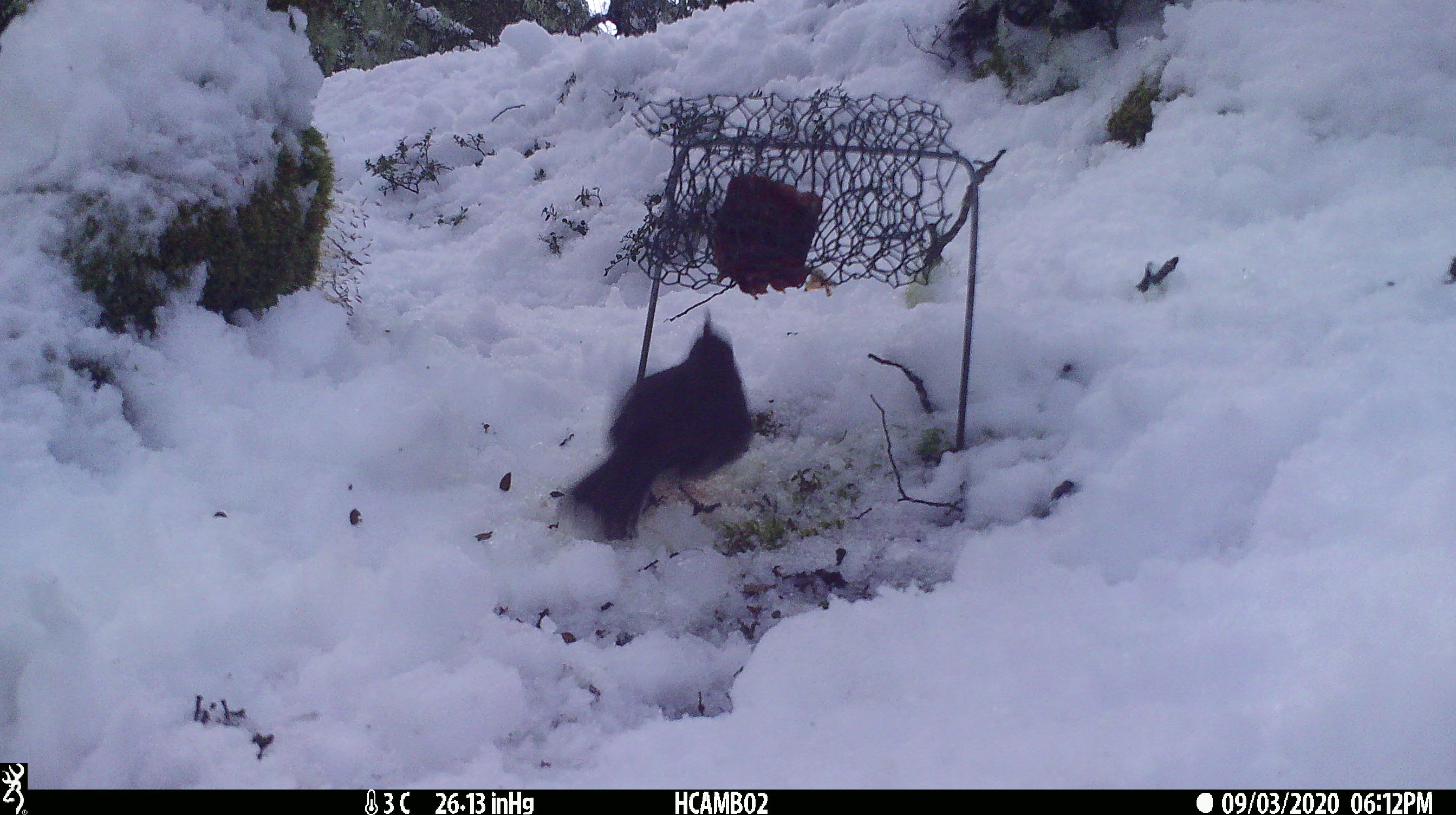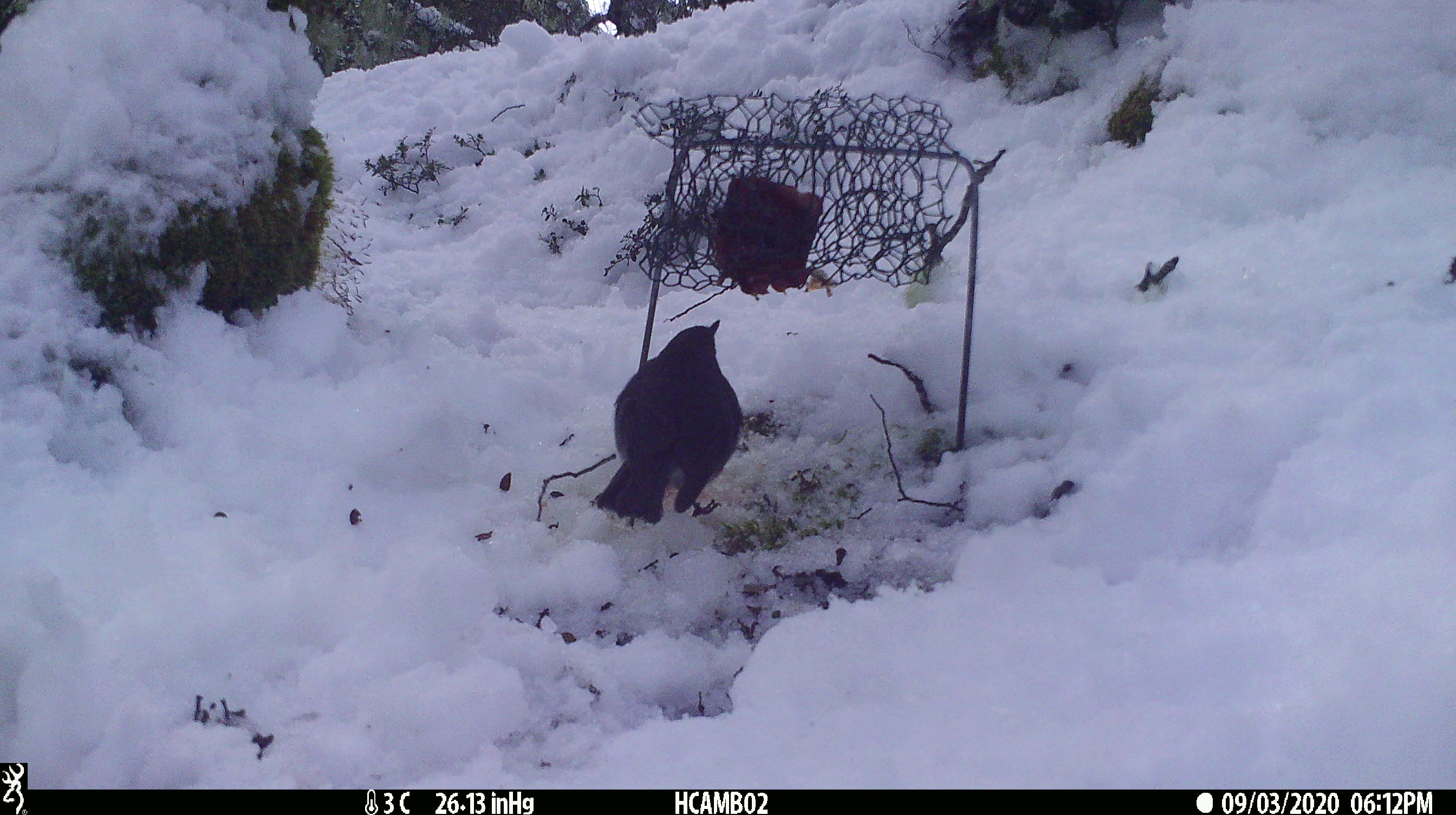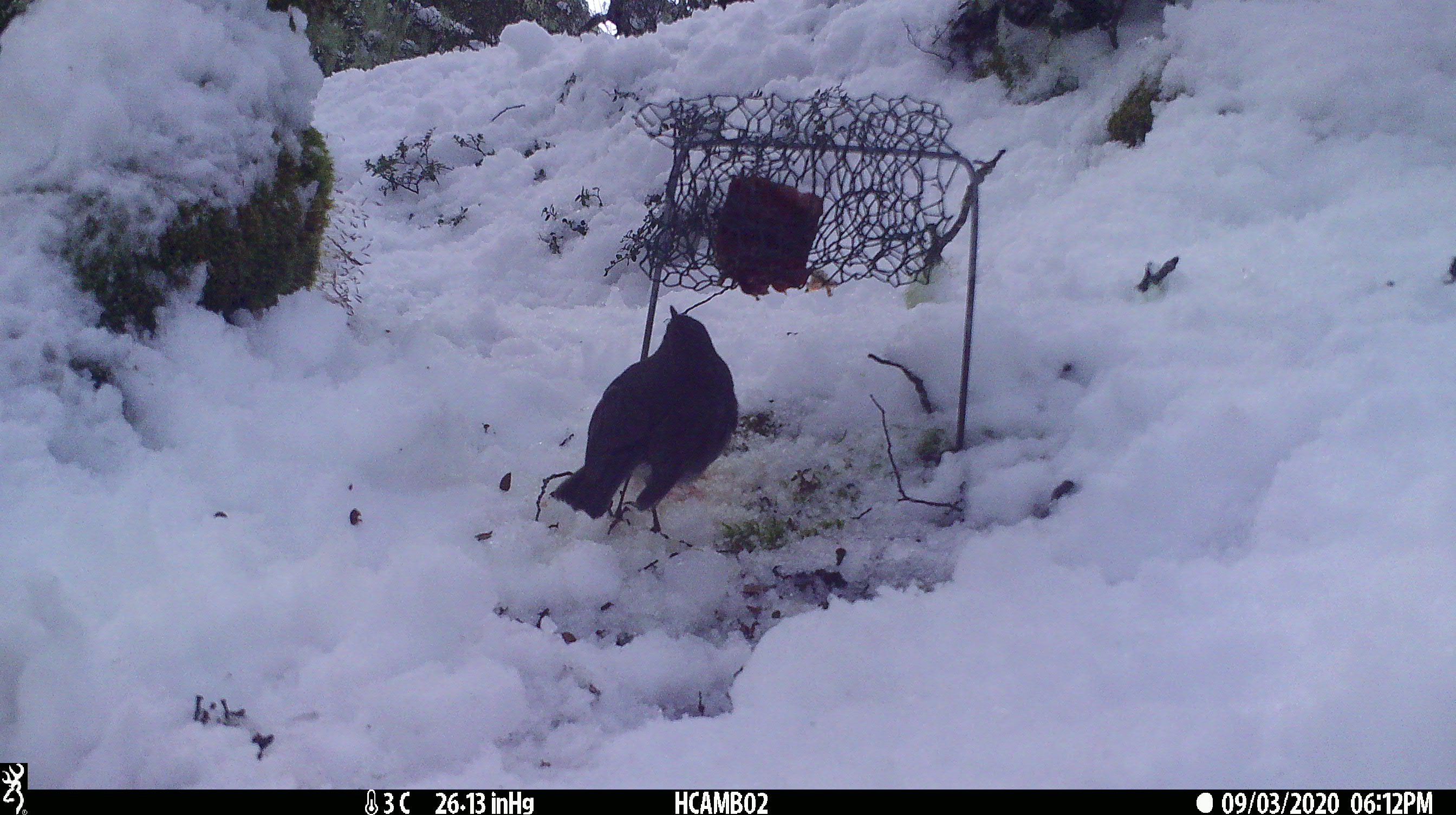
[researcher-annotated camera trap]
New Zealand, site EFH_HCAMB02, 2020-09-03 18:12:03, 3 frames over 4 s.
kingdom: Animalia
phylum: Chordata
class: Aves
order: Passeriformes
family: Petroicidae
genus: Petroica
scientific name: Petroica australis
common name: new zealand robin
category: robin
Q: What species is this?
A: Robin (new zealand robin) (Petroica australis).